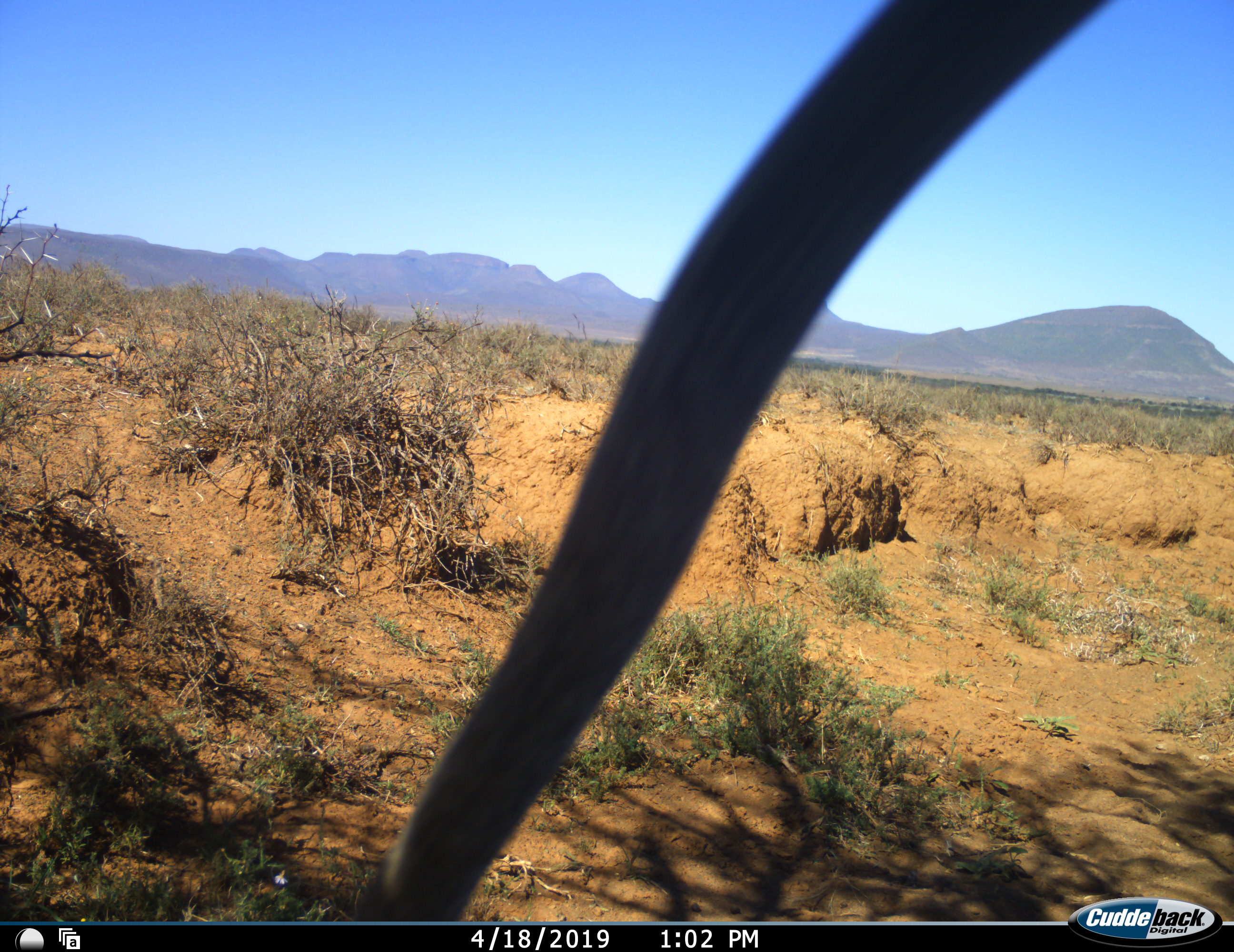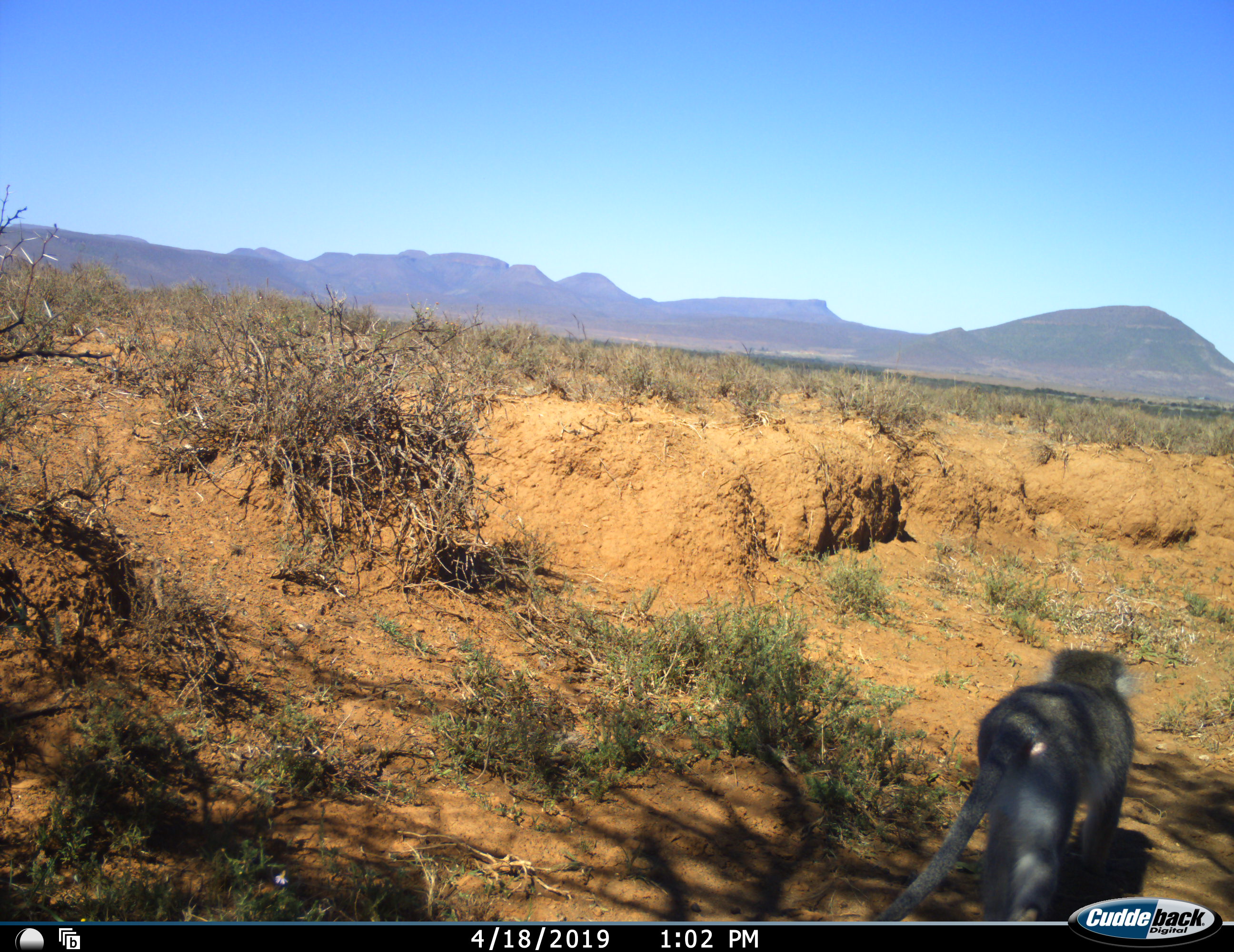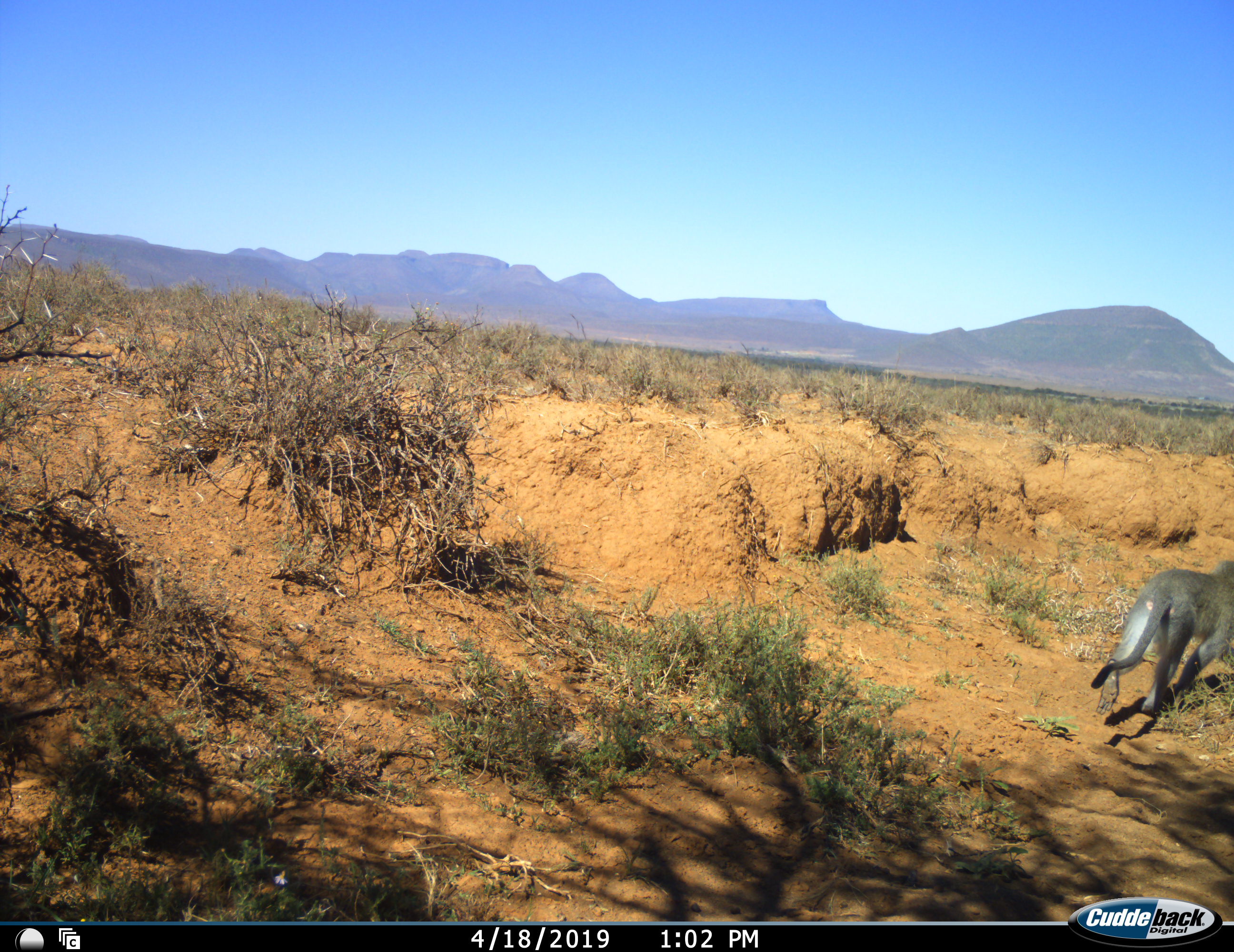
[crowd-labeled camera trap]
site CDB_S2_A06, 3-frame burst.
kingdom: Animalia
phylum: Chordata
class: Mammalia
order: Primates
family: Cercopithecidae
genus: Chlorocebus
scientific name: Chlorocebus pygerythrus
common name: vervet monkey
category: monkeyvervet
Monkeyvervet (vervet monkey) (Chlorocebus pygerythrus), count 1. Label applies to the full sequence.